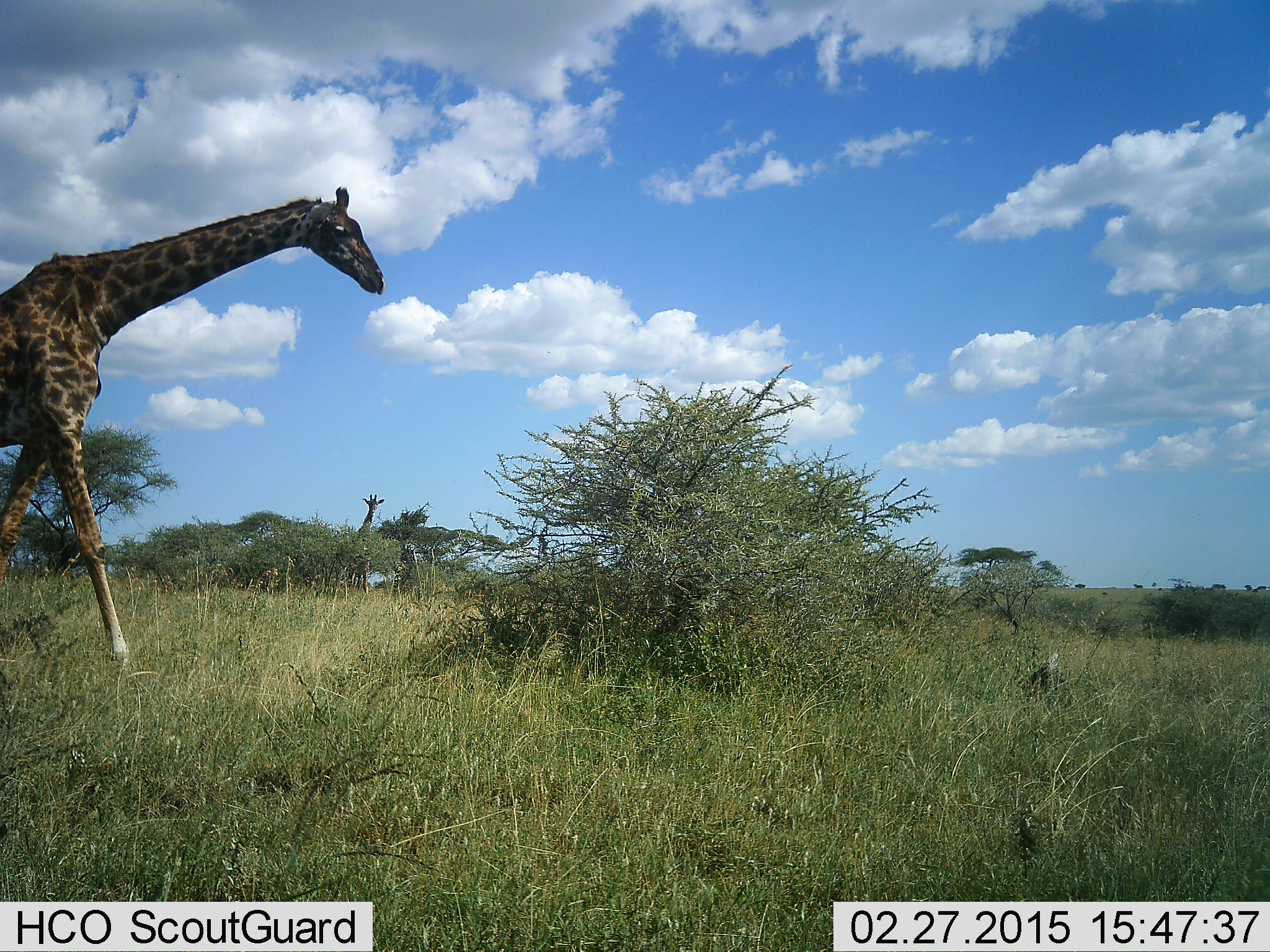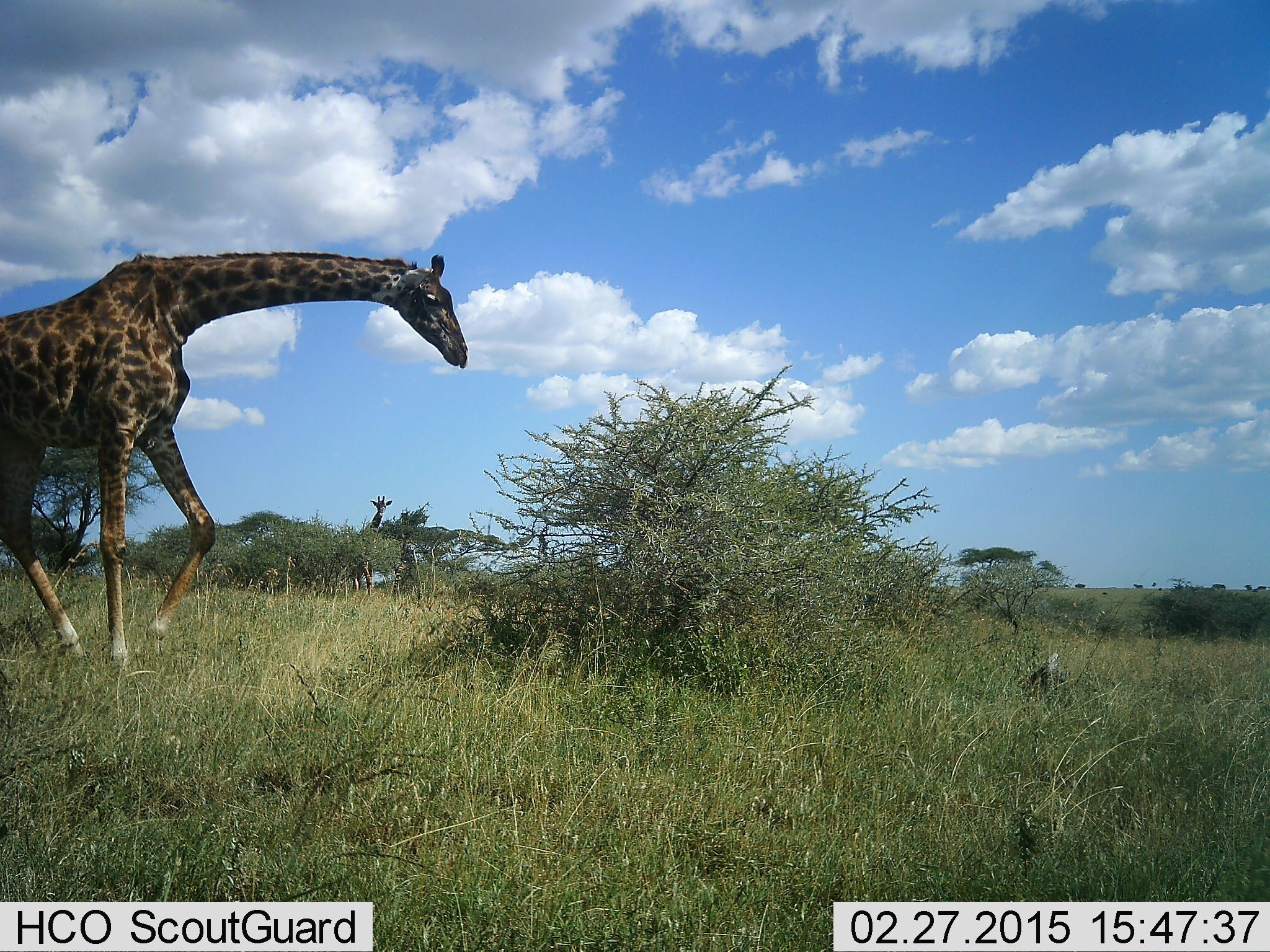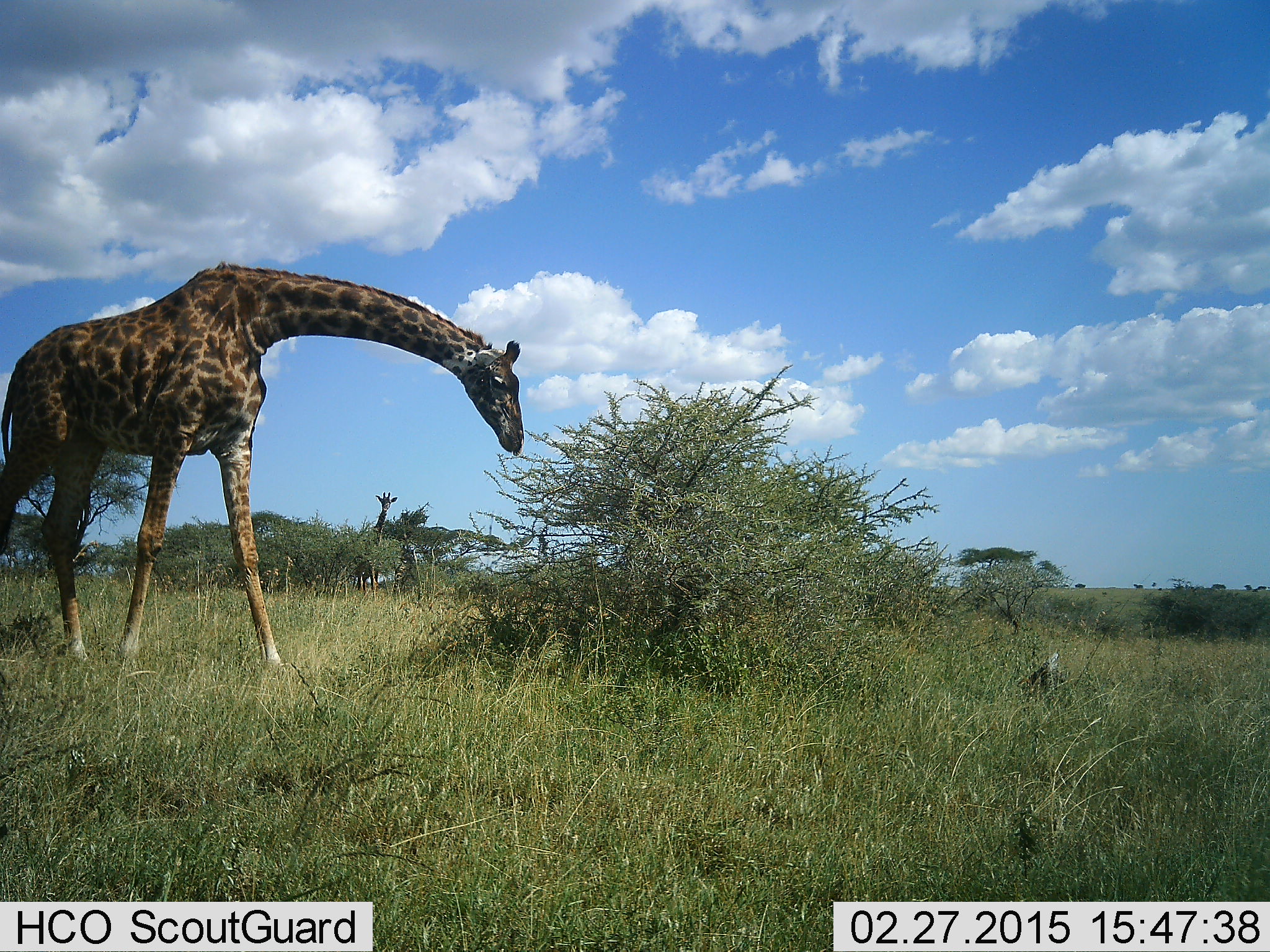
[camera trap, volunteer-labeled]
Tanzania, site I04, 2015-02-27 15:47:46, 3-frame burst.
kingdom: Animalia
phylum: Chordata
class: Mammalia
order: Artiodactyla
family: Giraffidae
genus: Giraffa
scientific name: Giraffa camelopardalis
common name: giraffe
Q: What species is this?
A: Giraffe (Giraffa camelopardalis).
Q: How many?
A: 2.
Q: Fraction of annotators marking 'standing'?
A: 10%.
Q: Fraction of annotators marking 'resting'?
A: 0%.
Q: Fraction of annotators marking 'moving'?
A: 90%.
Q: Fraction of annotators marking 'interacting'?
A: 0%.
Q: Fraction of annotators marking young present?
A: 0%.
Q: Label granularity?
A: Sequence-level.